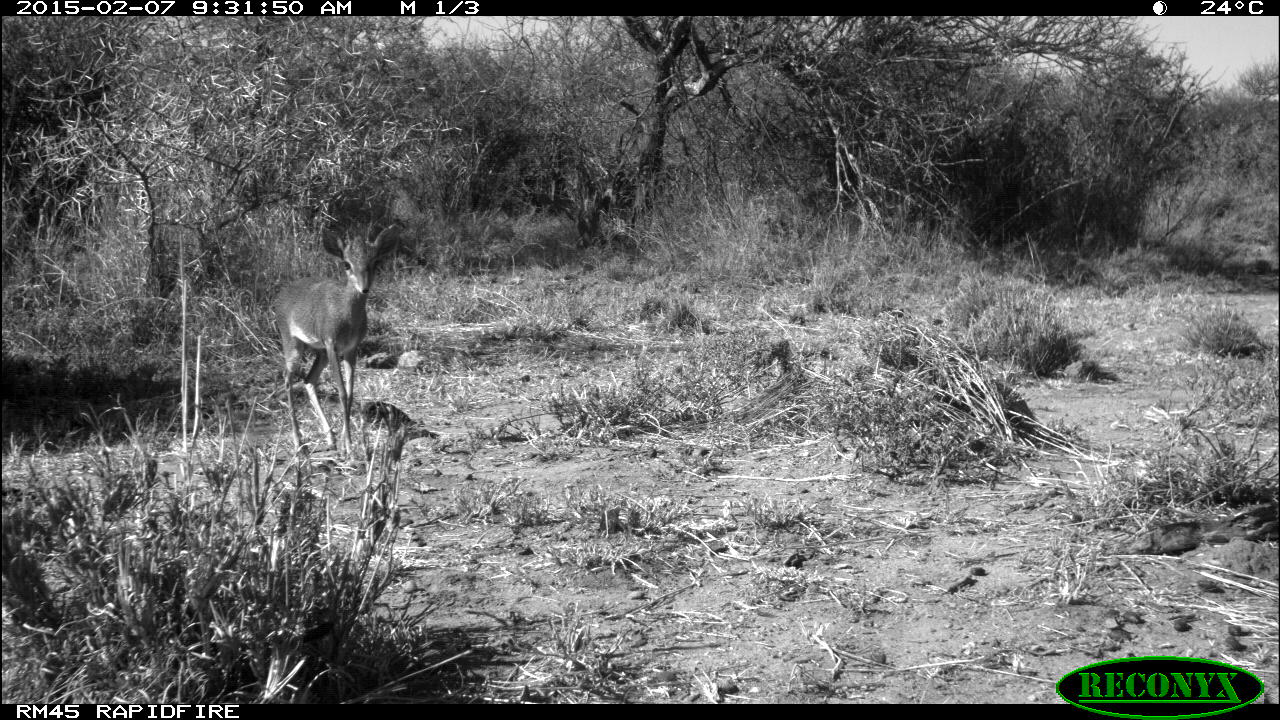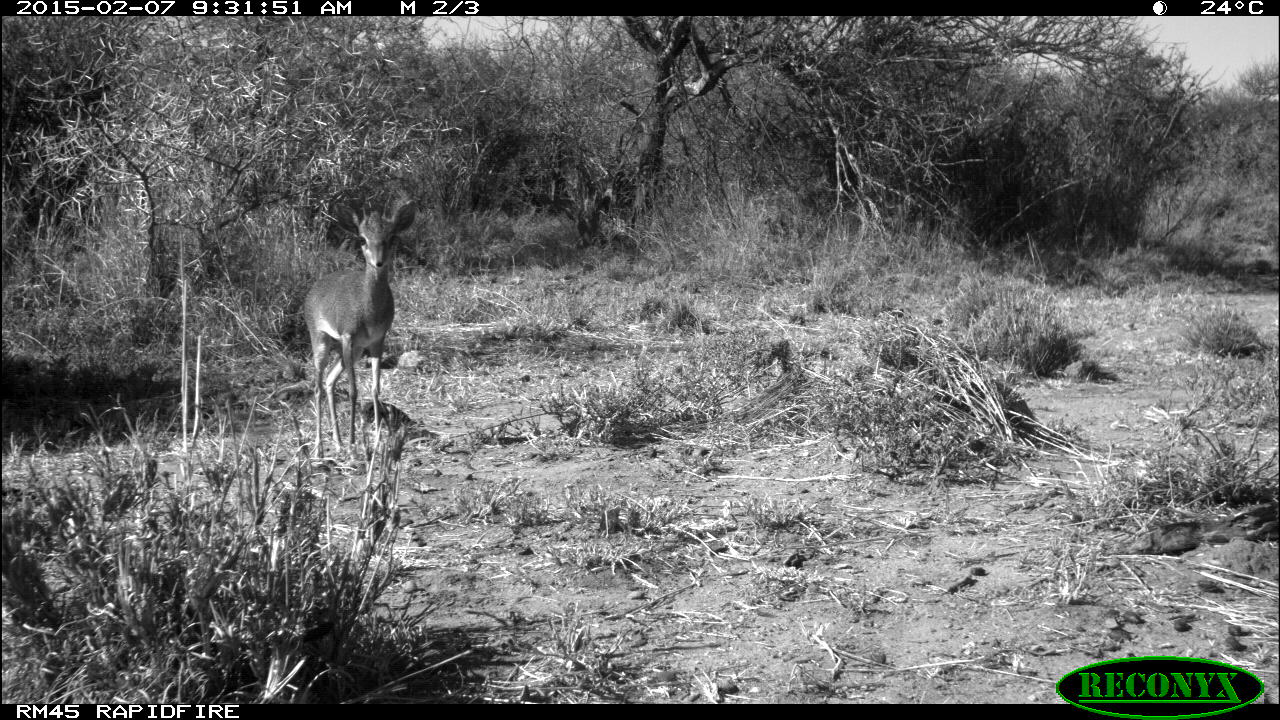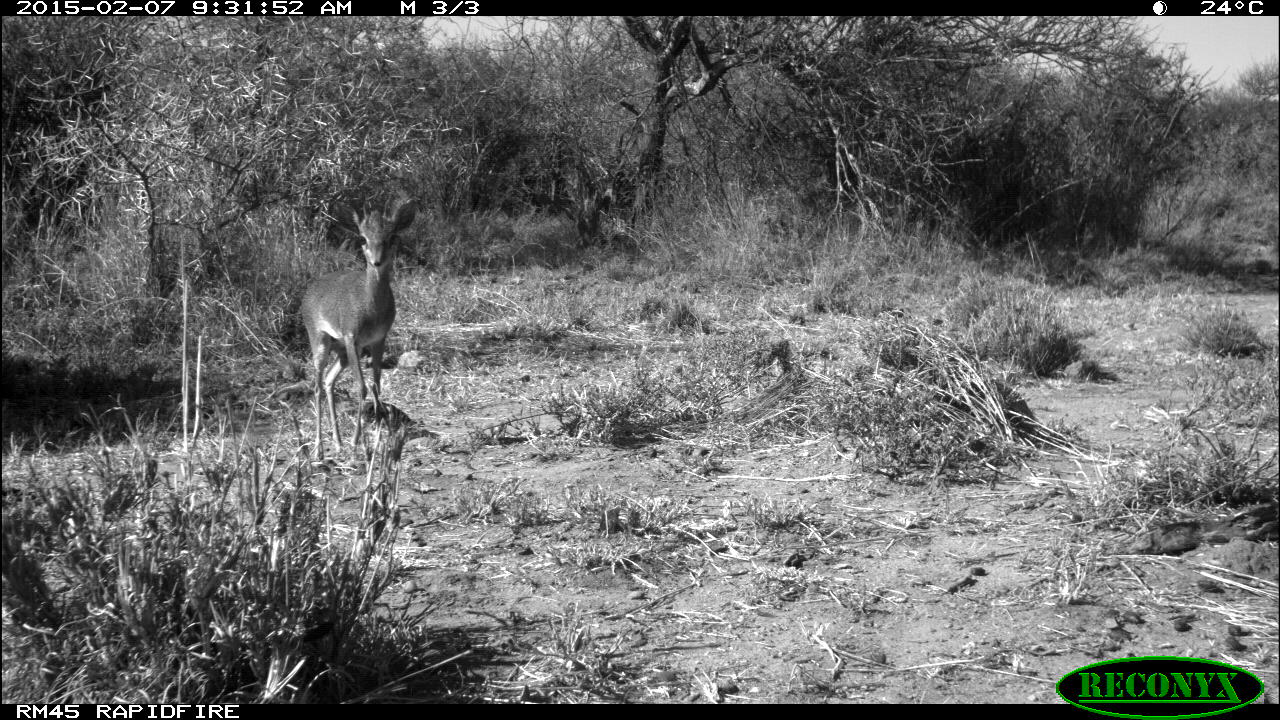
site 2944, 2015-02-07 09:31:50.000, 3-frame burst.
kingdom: Animalia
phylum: Chordata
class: Mammalia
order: Artiodactyla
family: Bovidae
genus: Madoqua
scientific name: Madoqua guentheri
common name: günther's dik-dik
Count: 2.